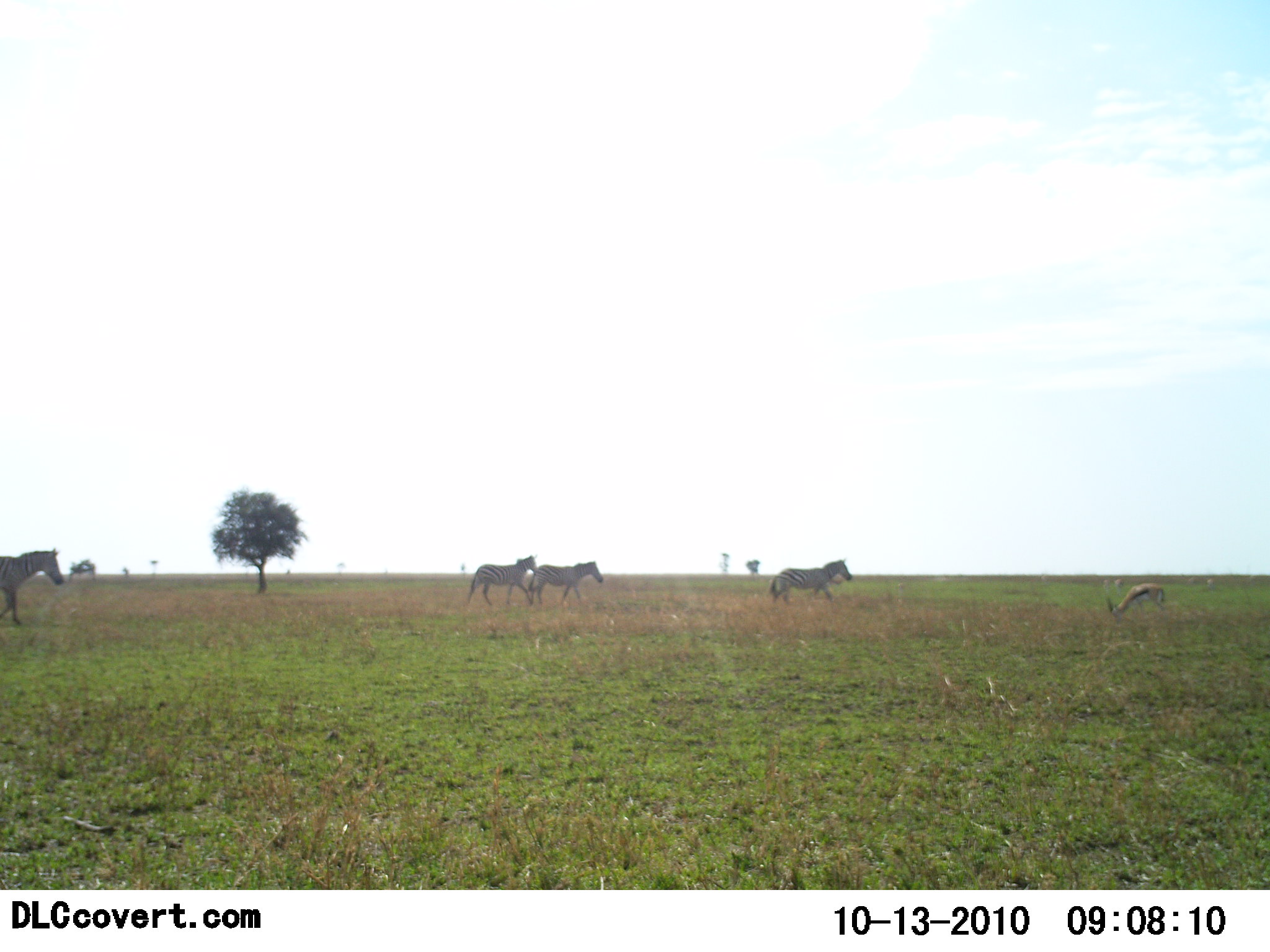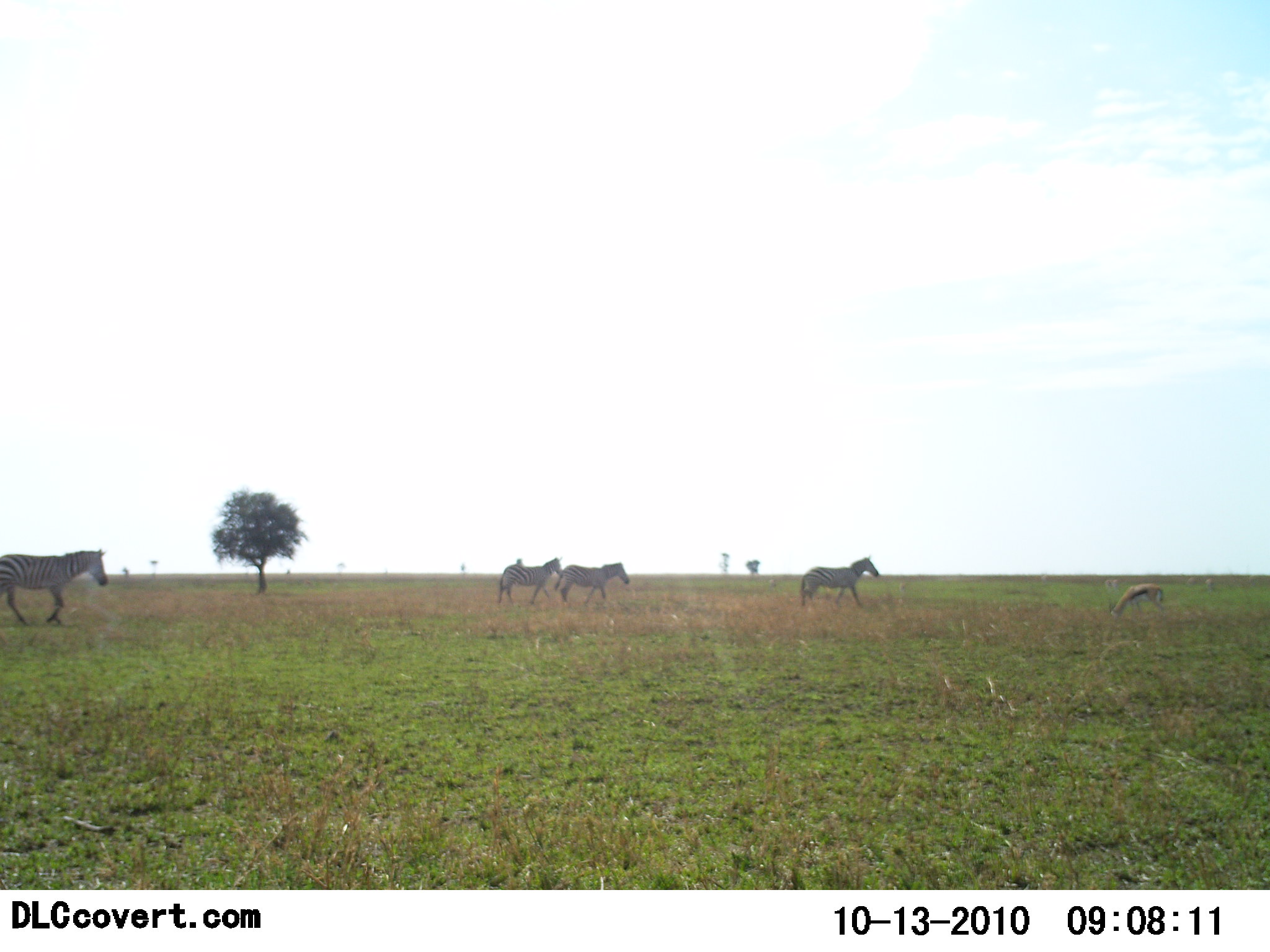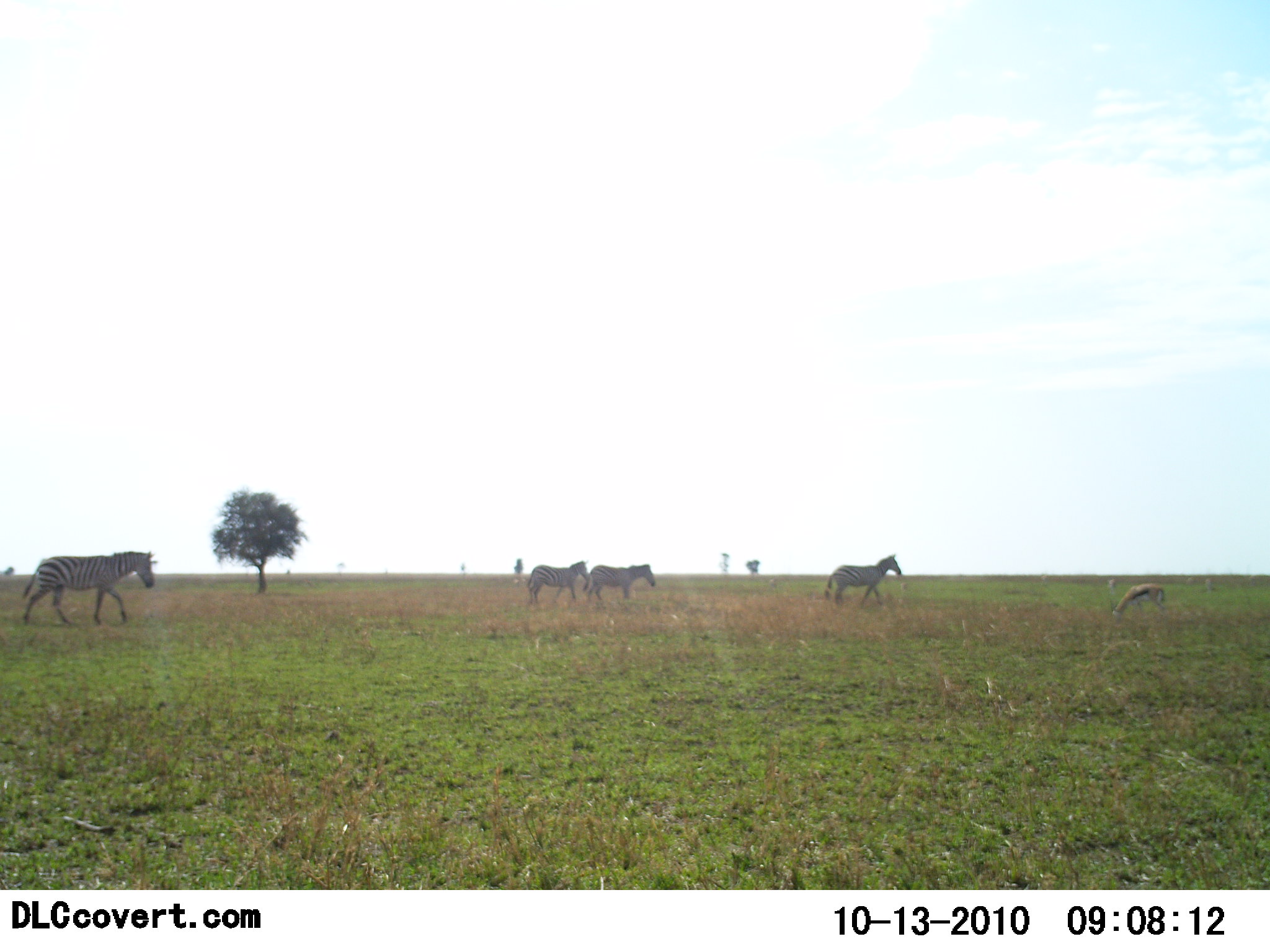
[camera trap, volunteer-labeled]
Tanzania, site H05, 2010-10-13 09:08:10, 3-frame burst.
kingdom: Animalia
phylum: Chordata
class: Mammalia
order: Artiodactyla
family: Bovidae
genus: Eudorcas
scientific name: Eudorcas thomsonii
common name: thomson's gazelle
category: gazellethomsons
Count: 1.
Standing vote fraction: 23%.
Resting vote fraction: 0%.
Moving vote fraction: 15%.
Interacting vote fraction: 0%.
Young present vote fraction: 0%.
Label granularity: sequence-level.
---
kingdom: Animalia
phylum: Chordata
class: Mammalia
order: Perissodactyla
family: Equidae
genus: Equus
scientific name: Equus quagga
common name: plains zebra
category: zebra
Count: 4.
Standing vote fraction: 0%.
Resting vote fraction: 0%.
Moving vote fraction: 100%.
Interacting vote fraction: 0%.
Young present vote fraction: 0%.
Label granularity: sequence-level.